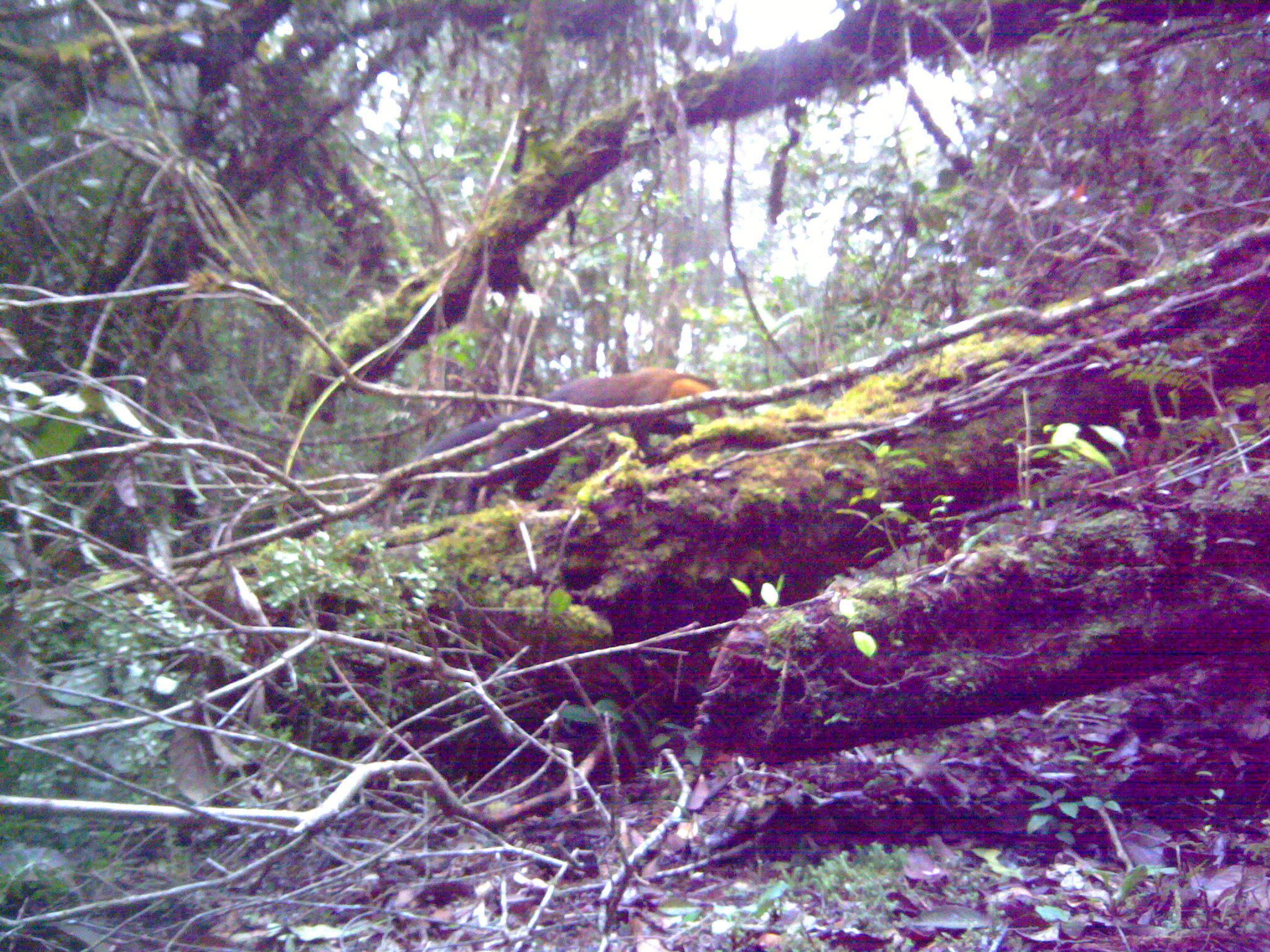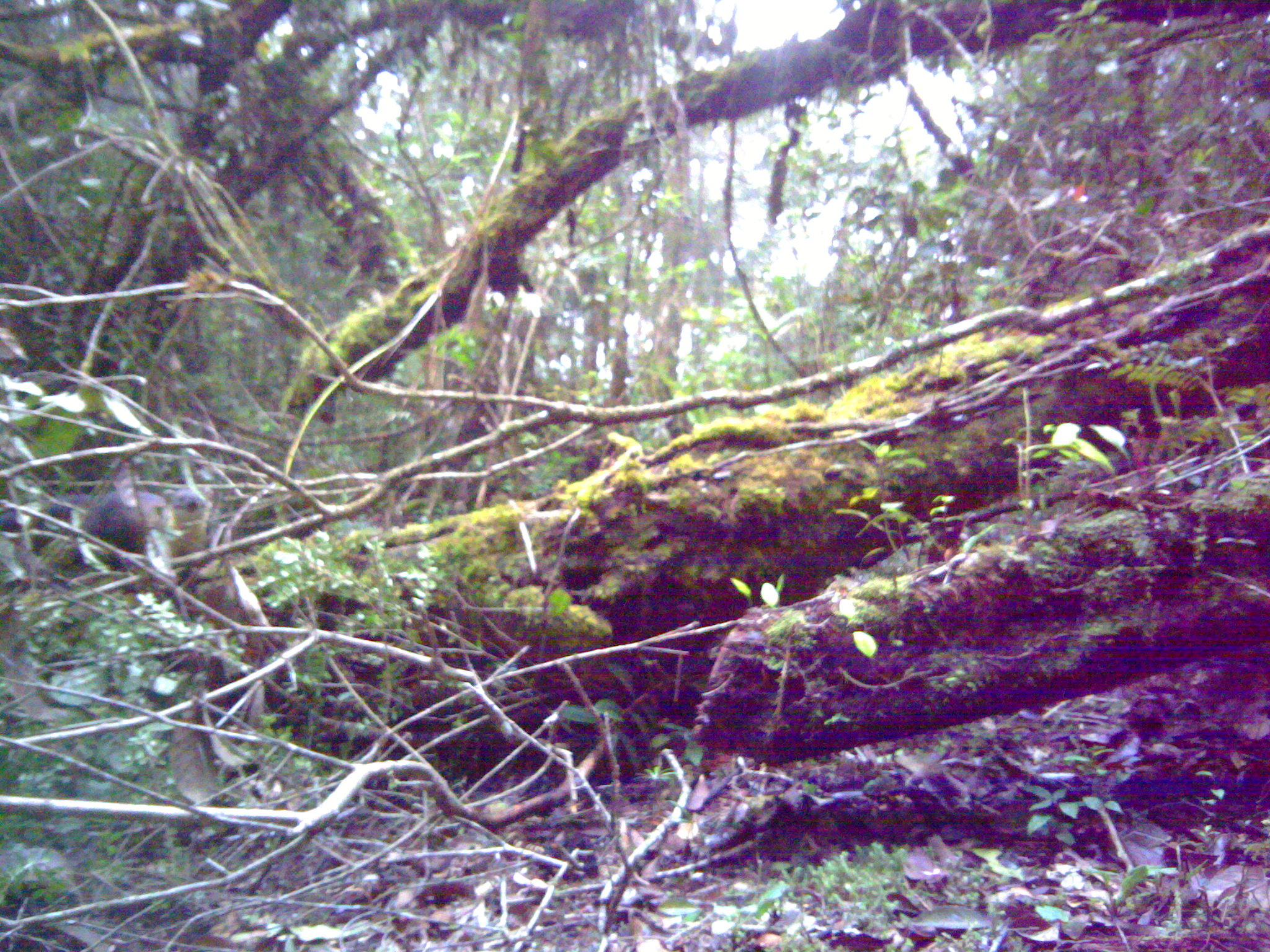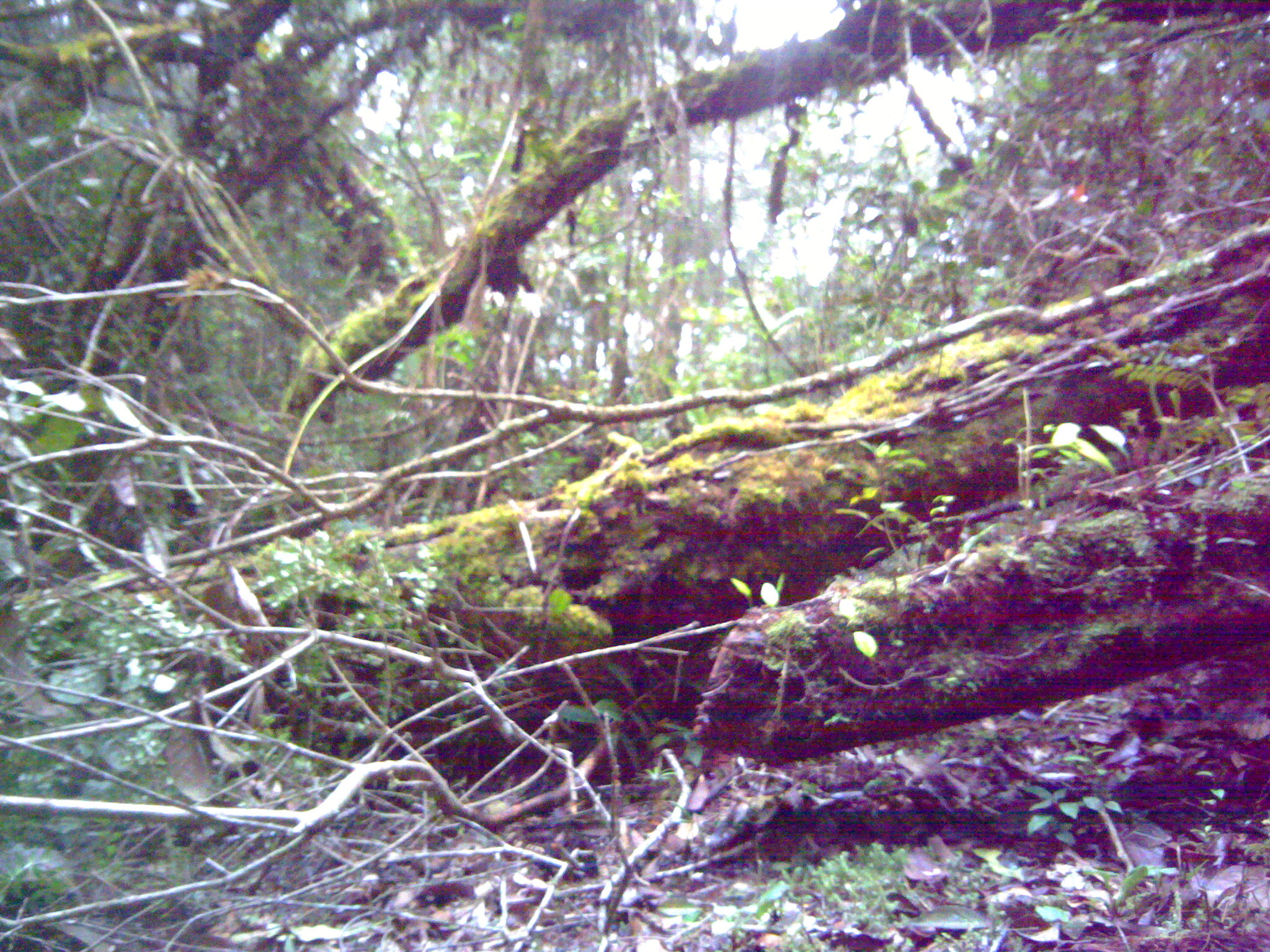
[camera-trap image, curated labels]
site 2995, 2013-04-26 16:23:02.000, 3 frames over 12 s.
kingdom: Animalia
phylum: Chordata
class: Mammalia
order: Carnivora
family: Mustelidae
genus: Martes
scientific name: Martes flavigula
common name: yellow-throated marten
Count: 1.